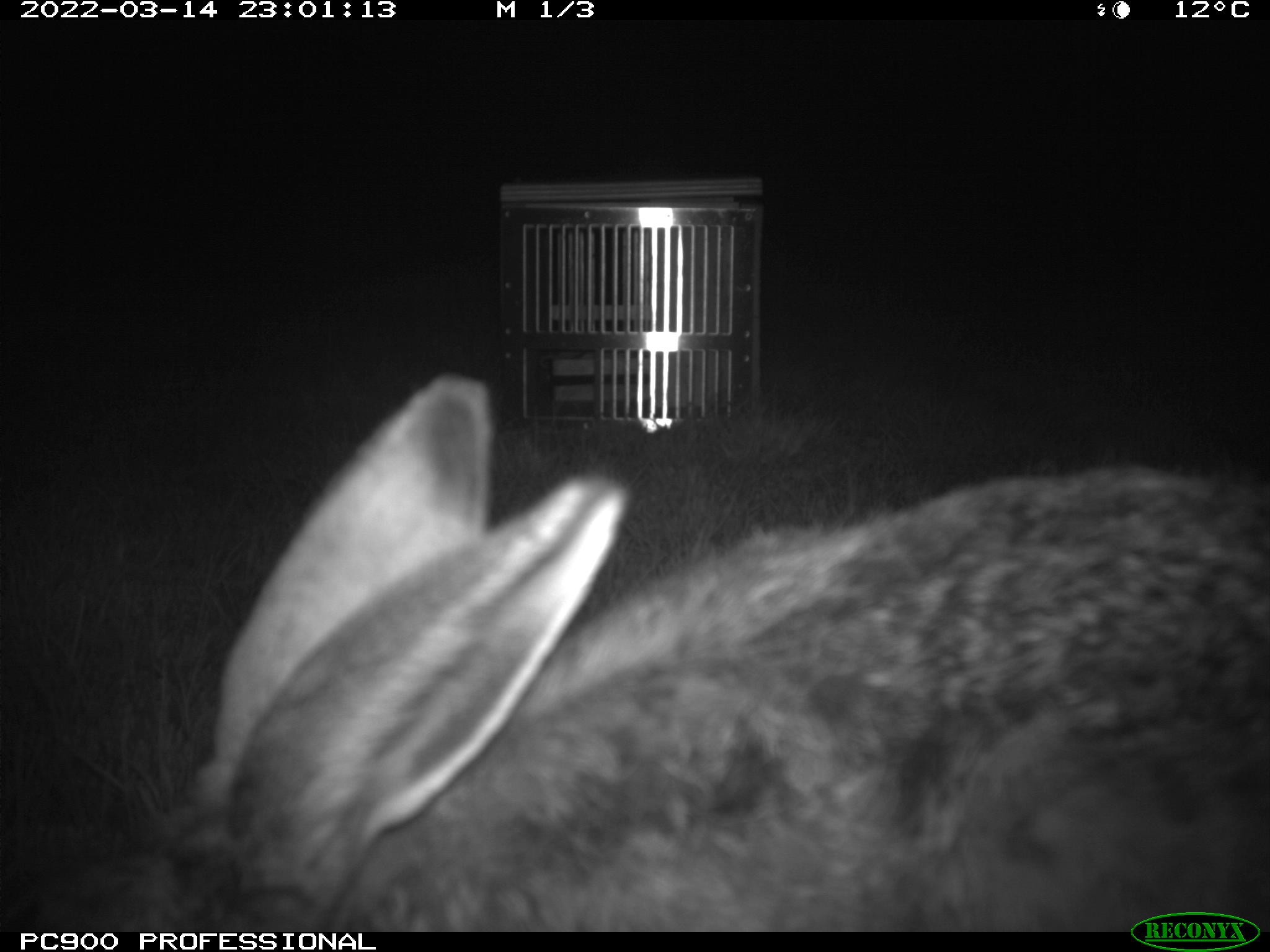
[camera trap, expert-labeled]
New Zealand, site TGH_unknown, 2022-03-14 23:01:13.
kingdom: Animalia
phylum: Chordata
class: Mammalia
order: Lagomorpha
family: Leporidae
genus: Lepus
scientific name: Lepus europaeus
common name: brown hare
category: hare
Hare (brown hare) (Lepus europaeus).